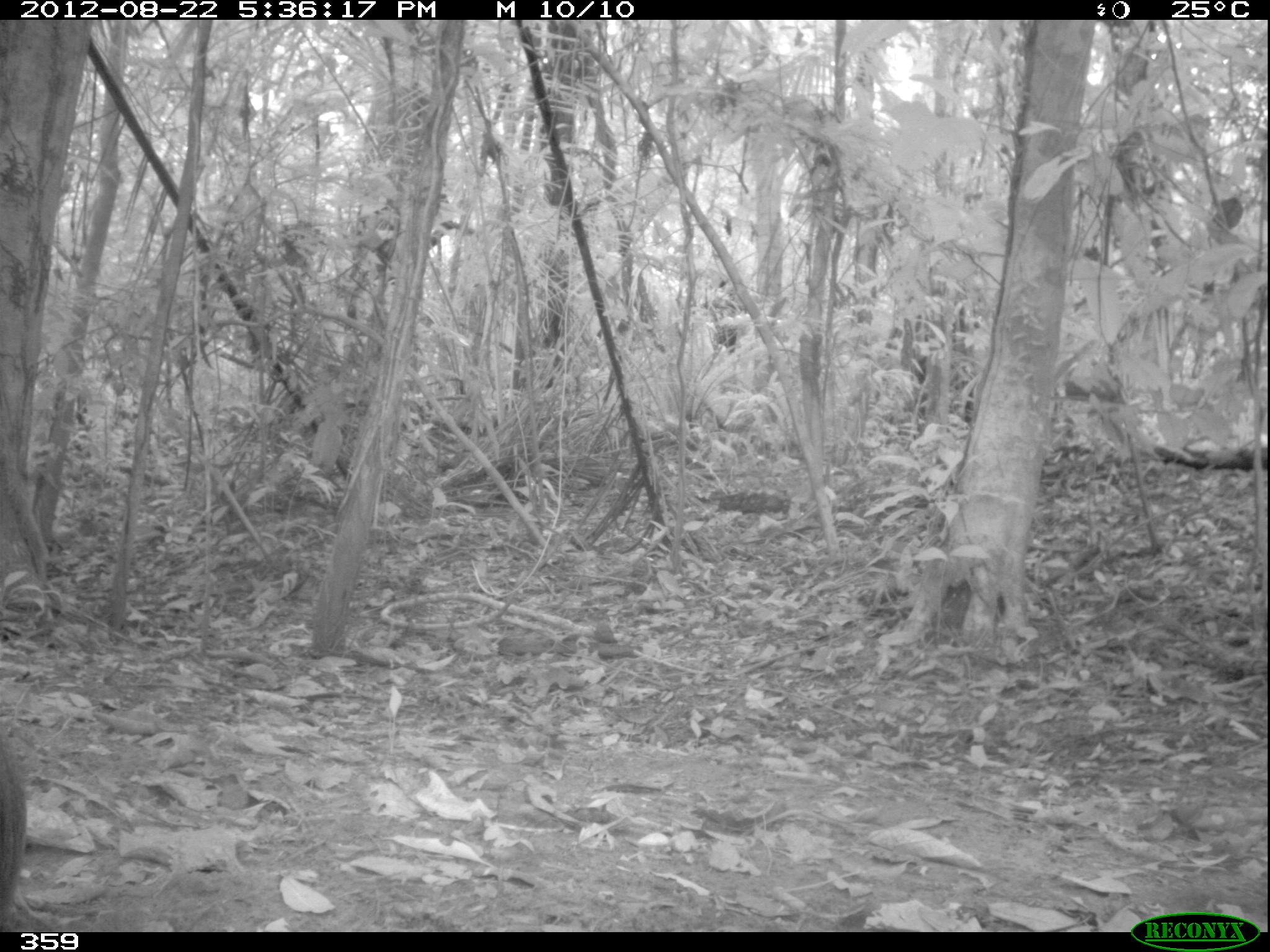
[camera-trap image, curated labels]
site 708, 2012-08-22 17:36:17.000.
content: unidentified animal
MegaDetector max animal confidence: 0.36